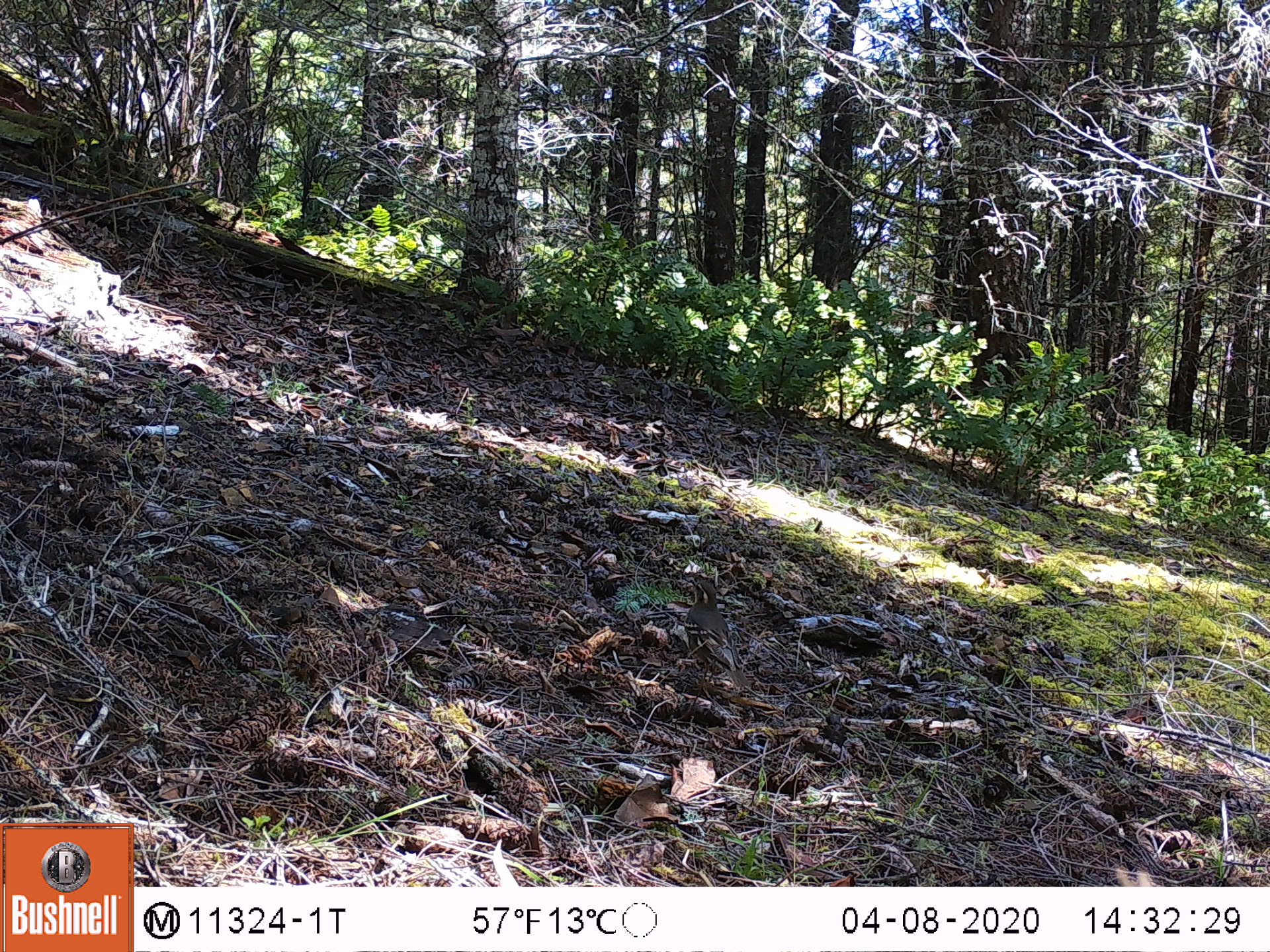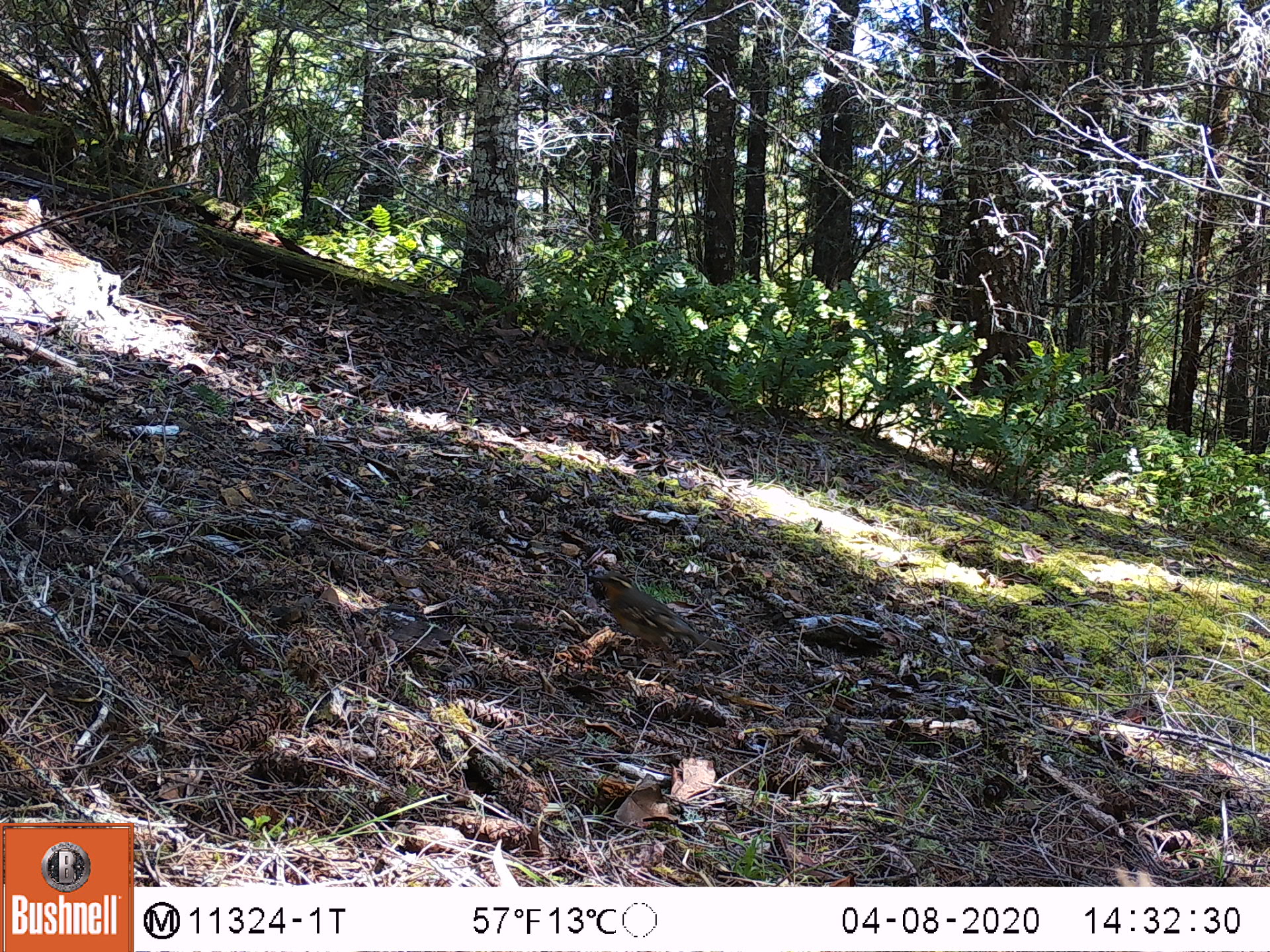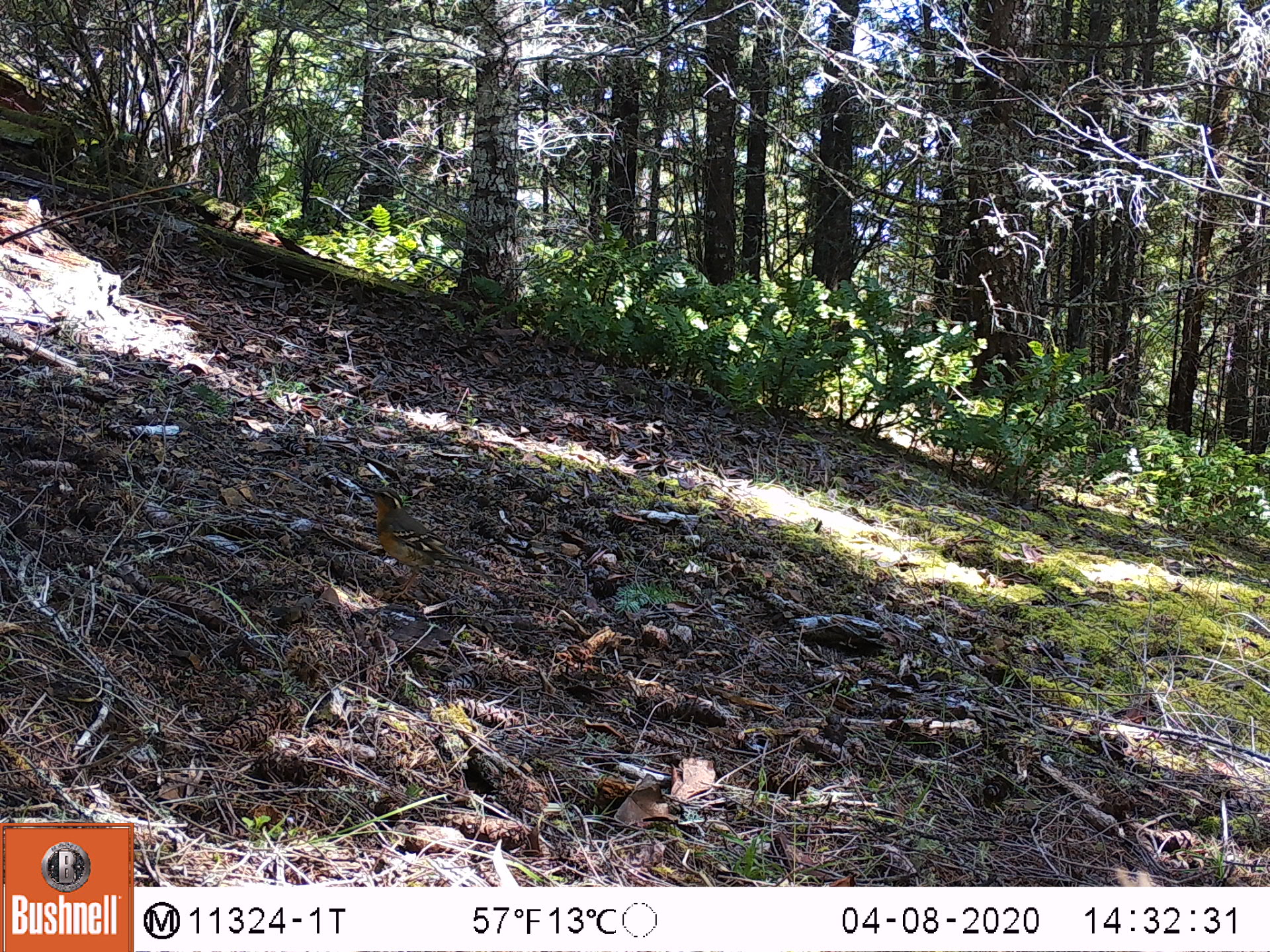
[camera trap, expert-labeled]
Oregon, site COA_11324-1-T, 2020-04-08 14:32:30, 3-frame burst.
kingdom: Animalia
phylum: Chordata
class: Aves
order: Passeriformes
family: Turdidae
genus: Ixoreus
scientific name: Ixoreus naevius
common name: varied thrush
Varied thrush (Ixoreus naevius).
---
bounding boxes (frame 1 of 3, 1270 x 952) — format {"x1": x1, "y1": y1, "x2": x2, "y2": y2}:
varied thrush: {"x1": 682, "y1": 571, "x2": 739, "y2": 683}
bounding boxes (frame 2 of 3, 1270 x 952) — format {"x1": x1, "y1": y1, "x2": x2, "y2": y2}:
varied thrush: {"x1": 587, "y1": 567, "x2": 723, "y2": 669}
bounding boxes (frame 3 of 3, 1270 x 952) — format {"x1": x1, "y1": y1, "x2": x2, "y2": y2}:
varied thrush: {"x1": 360, "y1": 483, "x2": 468, "y2": 596}